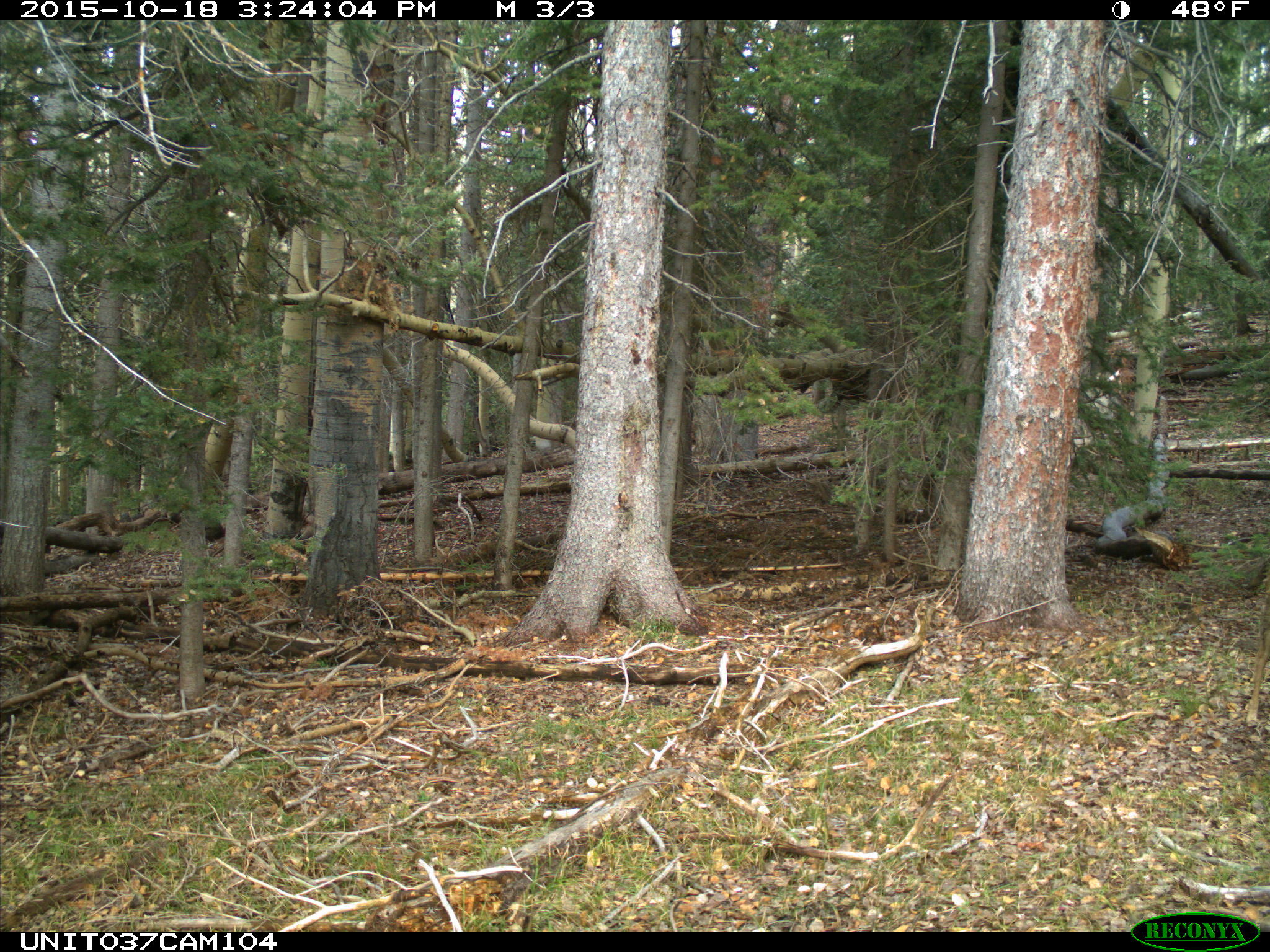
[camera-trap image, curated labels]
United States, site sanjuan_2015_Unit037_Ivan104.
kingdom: Animalia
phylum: Chordata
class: Mammalia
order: Artiodactyla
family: Cervidae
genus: Odocoileus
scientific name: Odocoileus hemionus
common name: mule deer